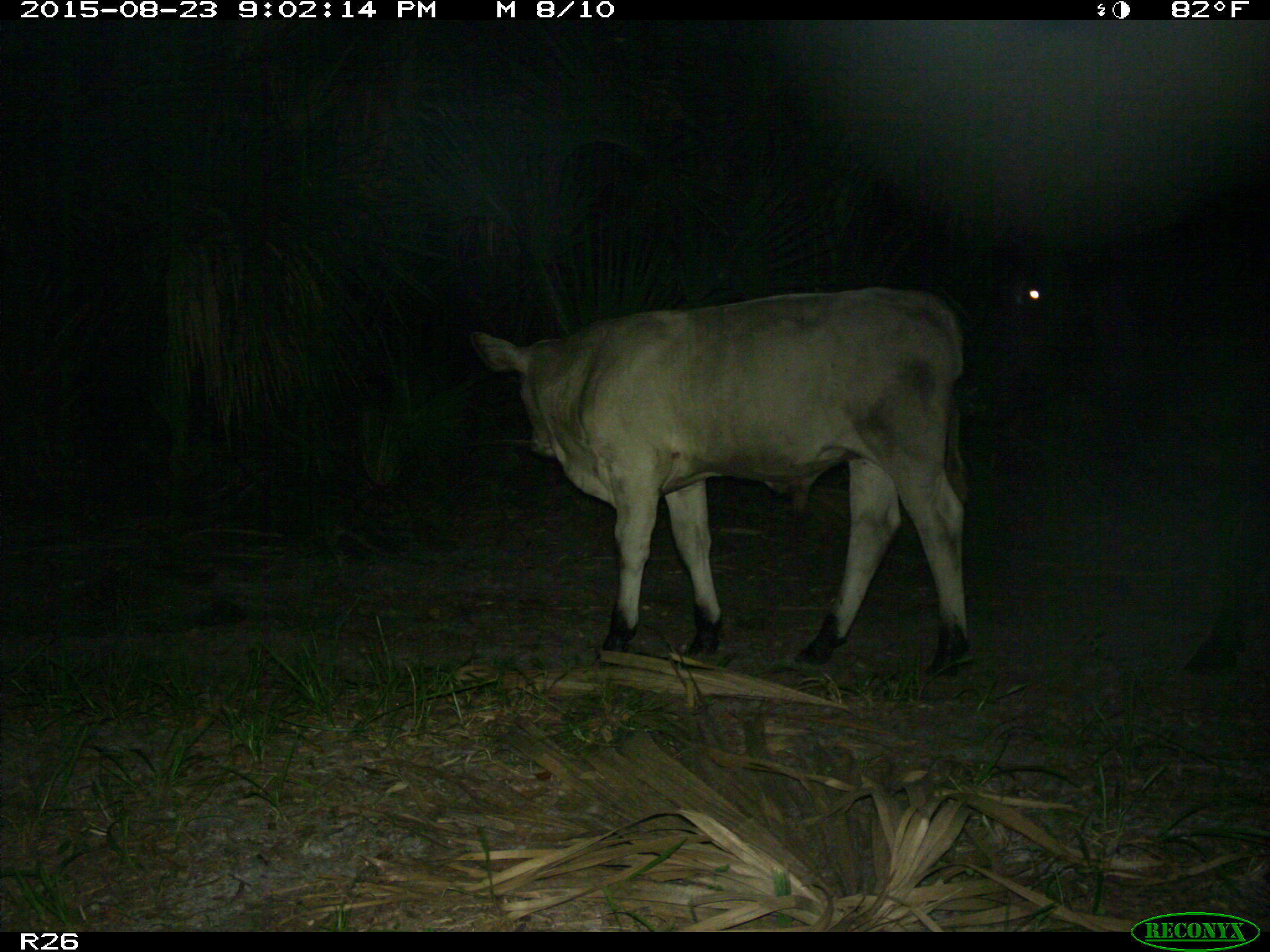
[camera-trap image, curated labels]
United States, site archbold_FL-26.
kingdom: Animalia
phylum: Chordata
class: Mammalia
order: Artiodactyla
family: Bovidae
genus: Bos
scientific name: Bos taurus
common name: domestic cow